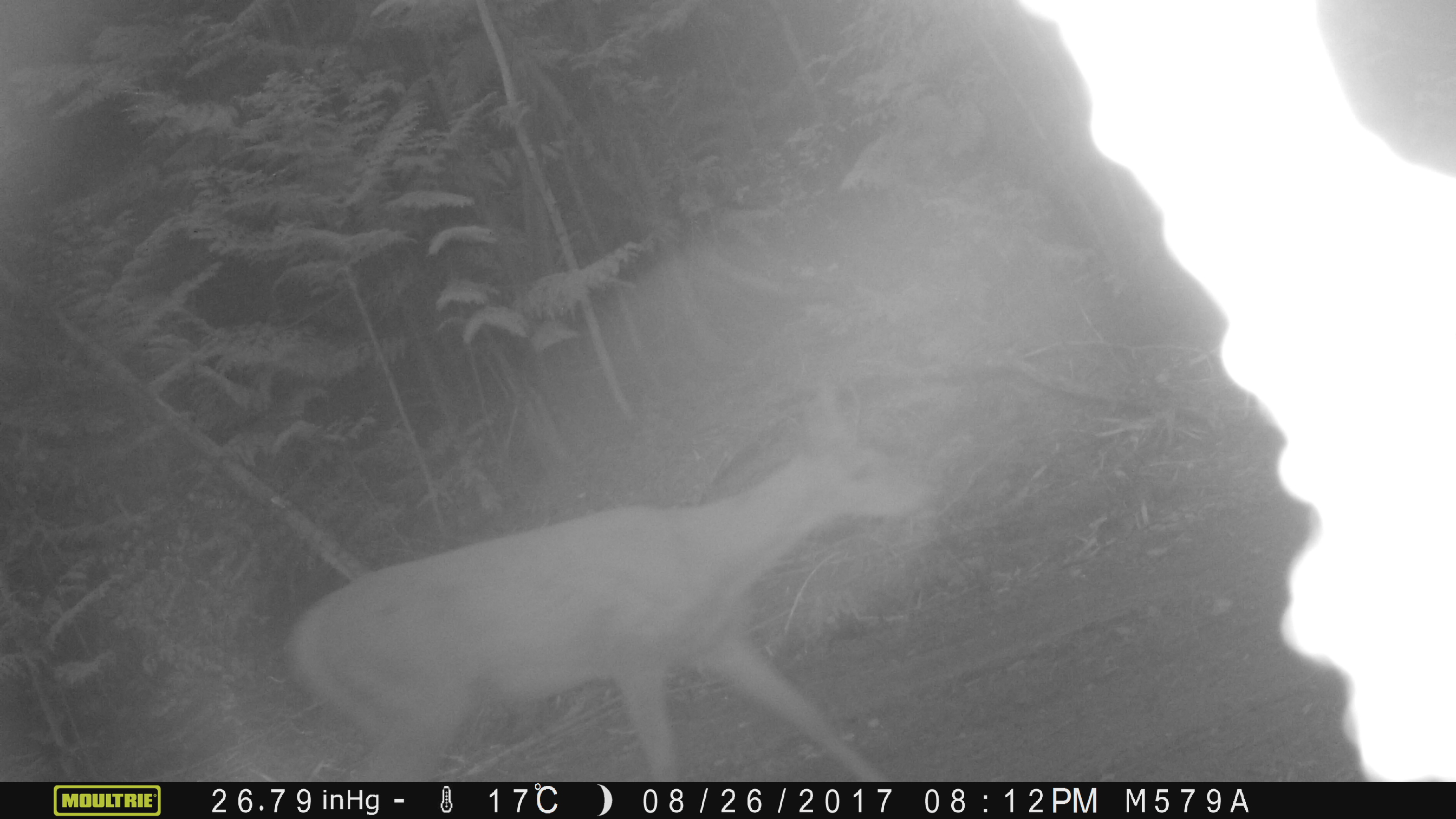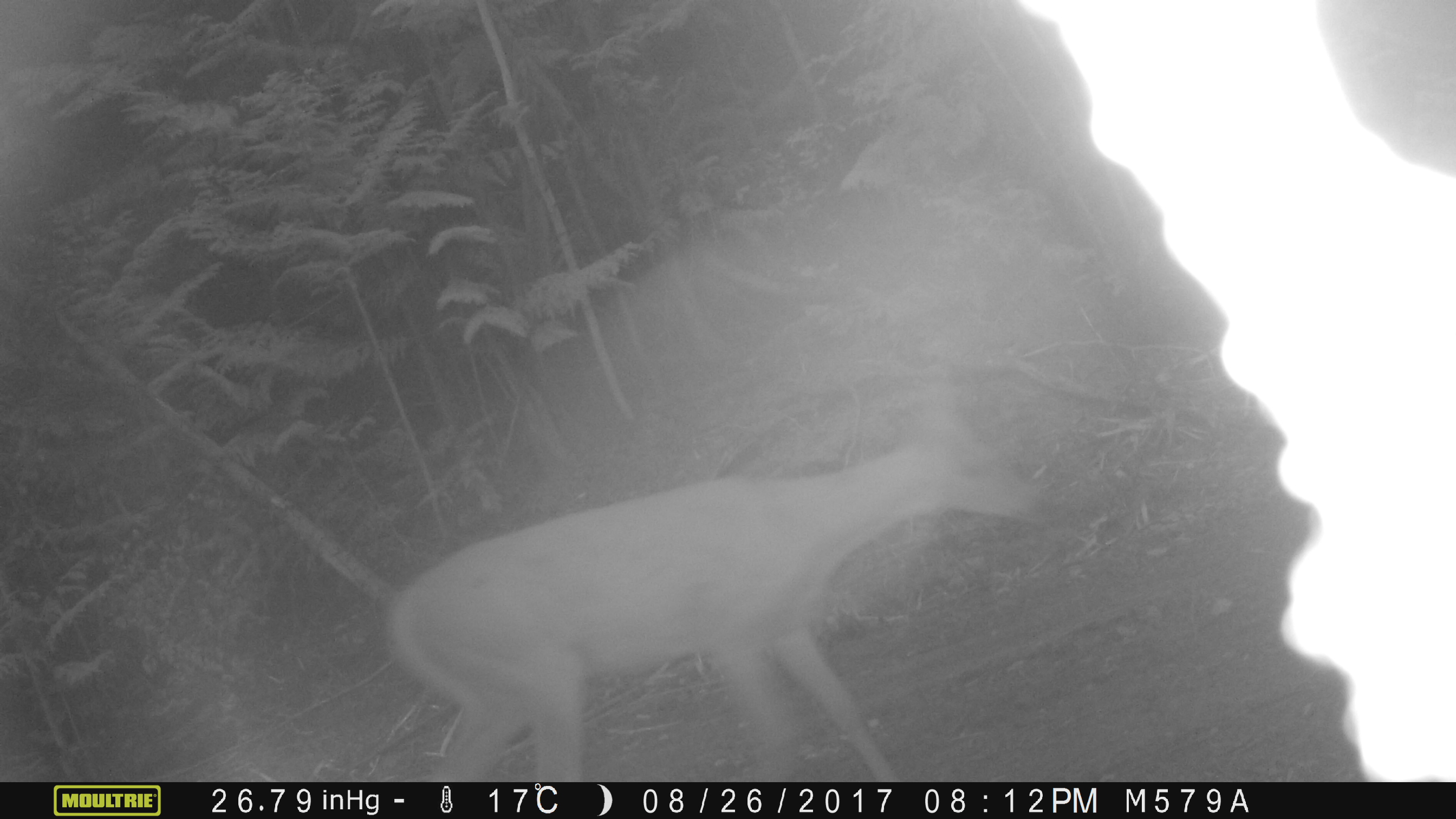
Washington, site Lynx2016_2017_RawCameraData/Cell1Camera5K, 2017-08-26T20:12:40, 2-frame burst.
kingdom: Animalia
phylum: Chordata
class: Mammalia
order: Artiodactyla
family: Cervidae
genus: Odocoileus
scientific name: Odocoileus virginianus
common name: white-tailed deer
Odocoileus virginianus (white-tailed deer). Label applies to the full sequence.